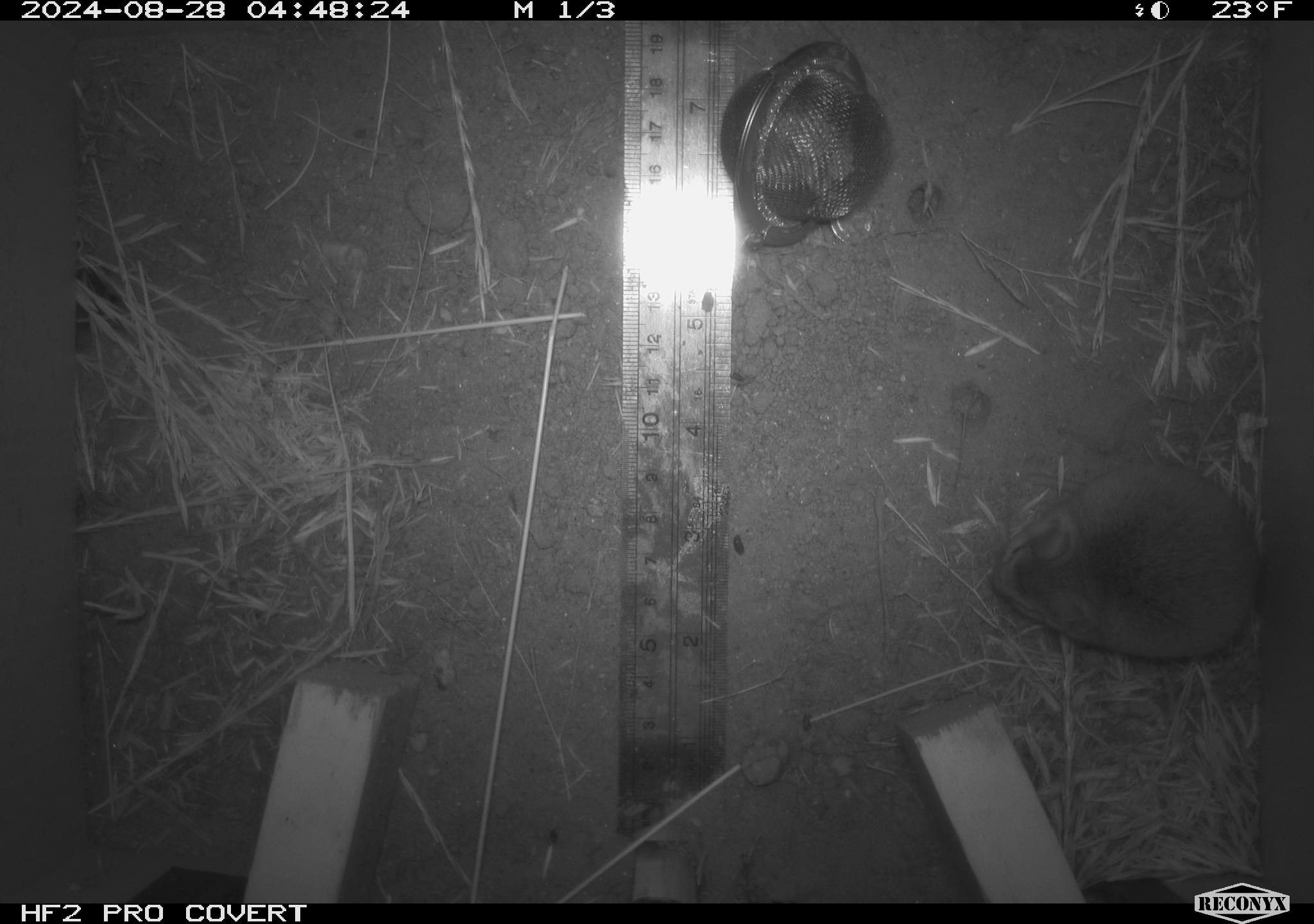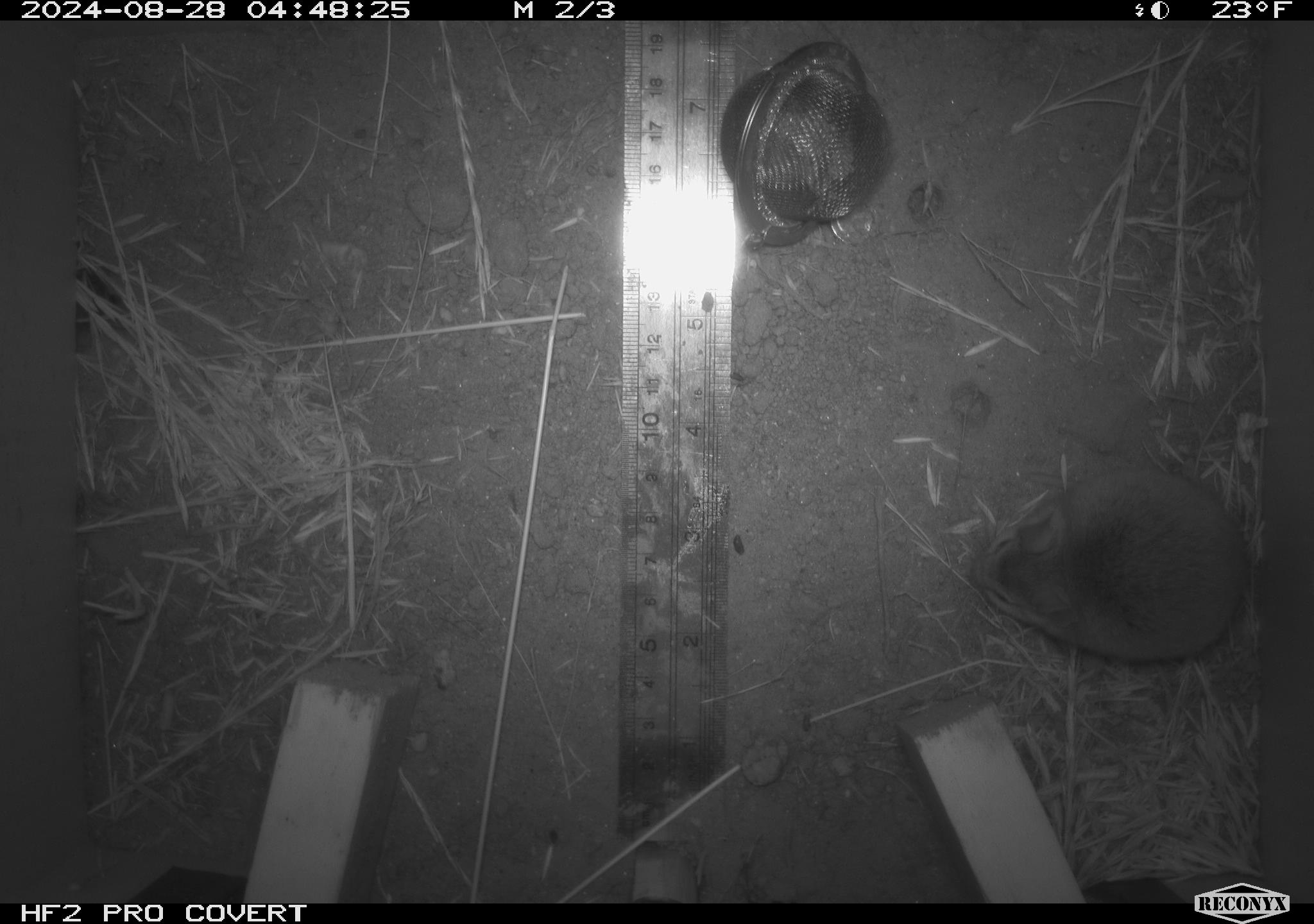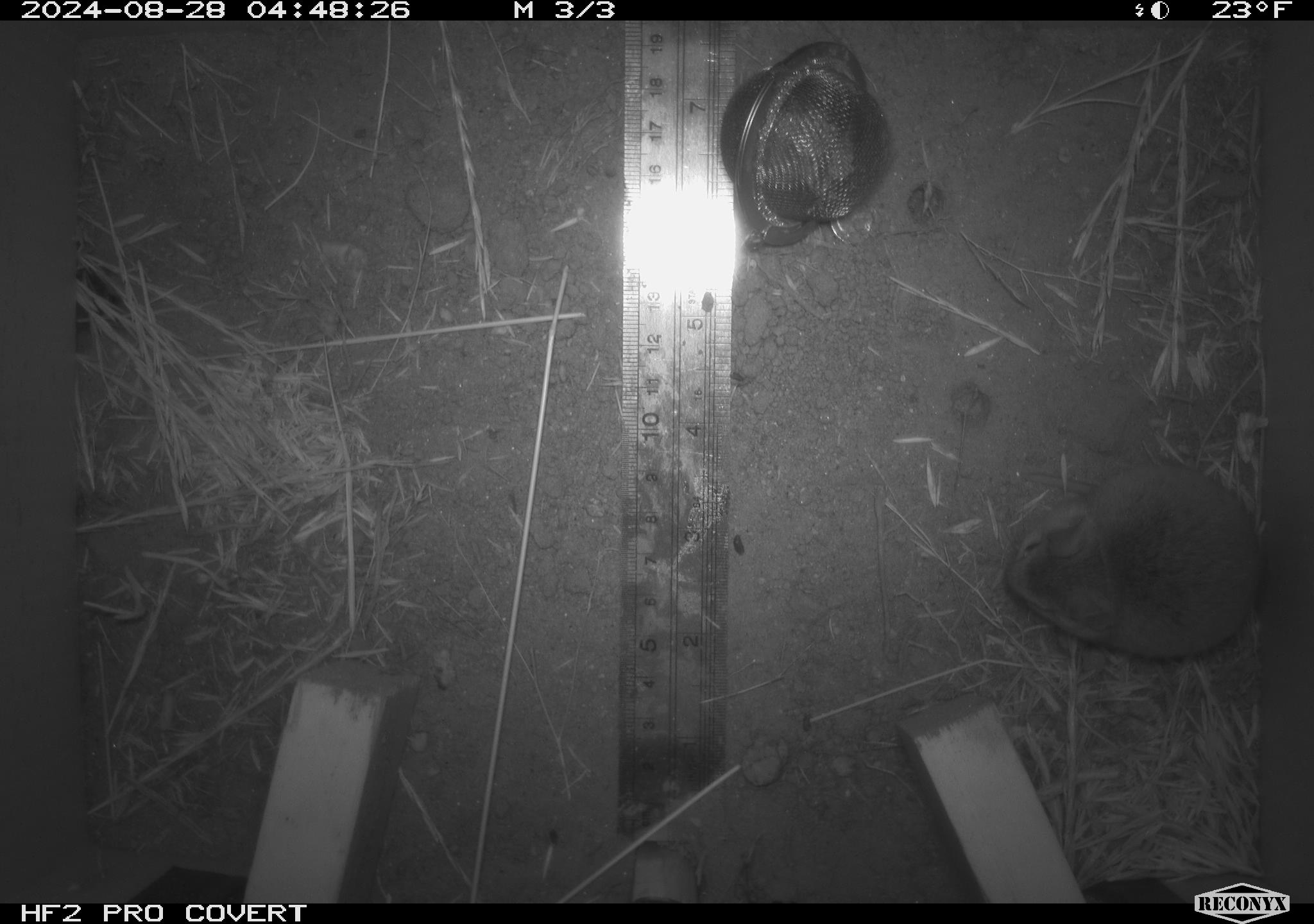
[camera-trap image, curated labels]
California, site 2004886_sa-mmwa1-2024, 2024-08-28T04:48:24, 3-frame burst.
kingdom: Animalia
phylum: Chordata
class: Mammalia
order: Rodentia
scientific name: Rodentia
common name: mouse species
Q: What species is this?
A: Mouse species (Rodentia).